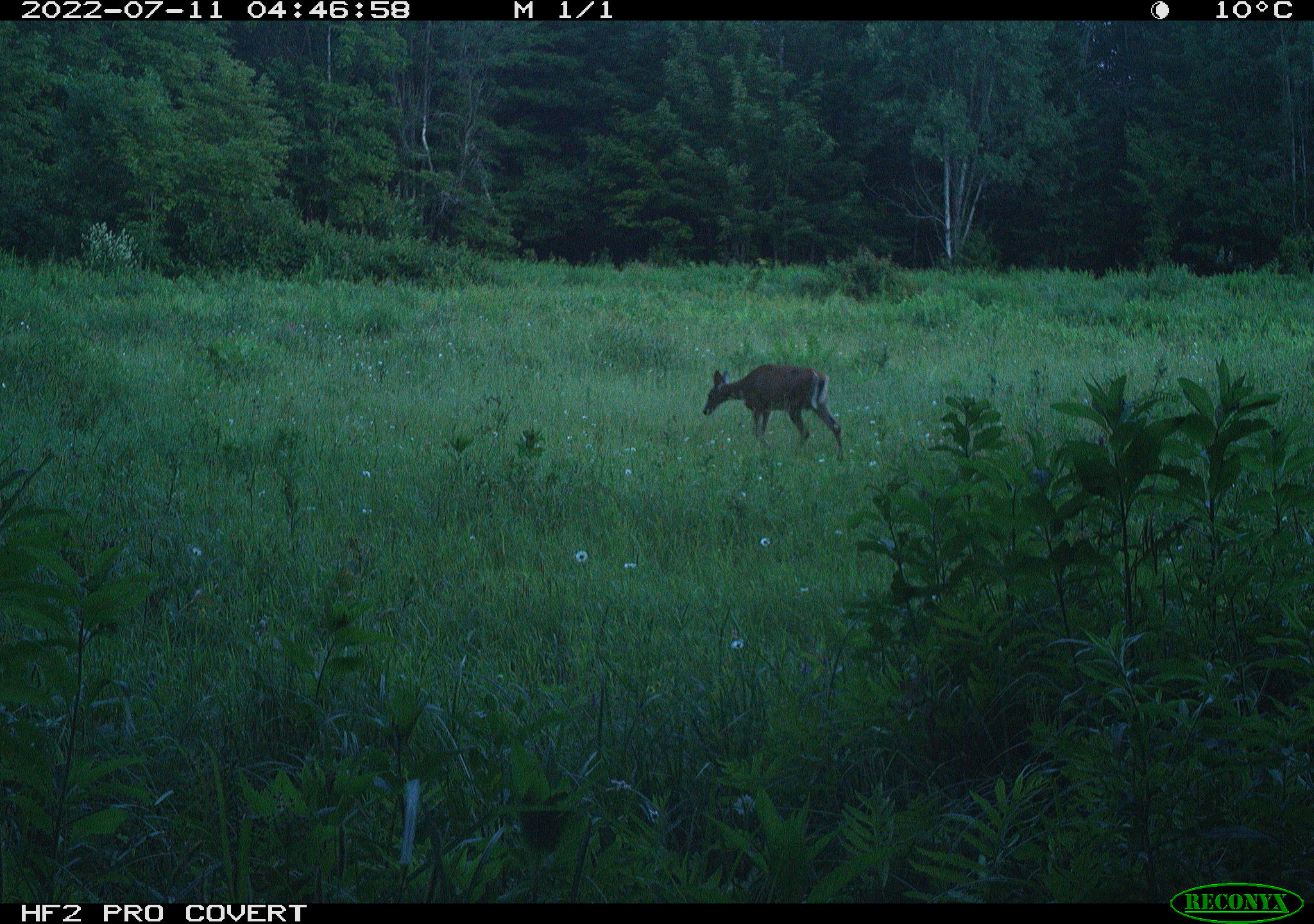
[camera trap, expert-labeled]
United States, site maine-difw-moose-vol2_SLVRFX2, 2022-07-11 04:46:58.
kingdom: Animalia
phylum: Chordata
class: Mammalia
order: Artiodactyla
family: Cervidae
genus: Odocoileus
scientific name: Odocoileus virginianus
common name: white-tailed deer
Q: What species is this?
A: White-tailed deer (Odocoileus virginianus).